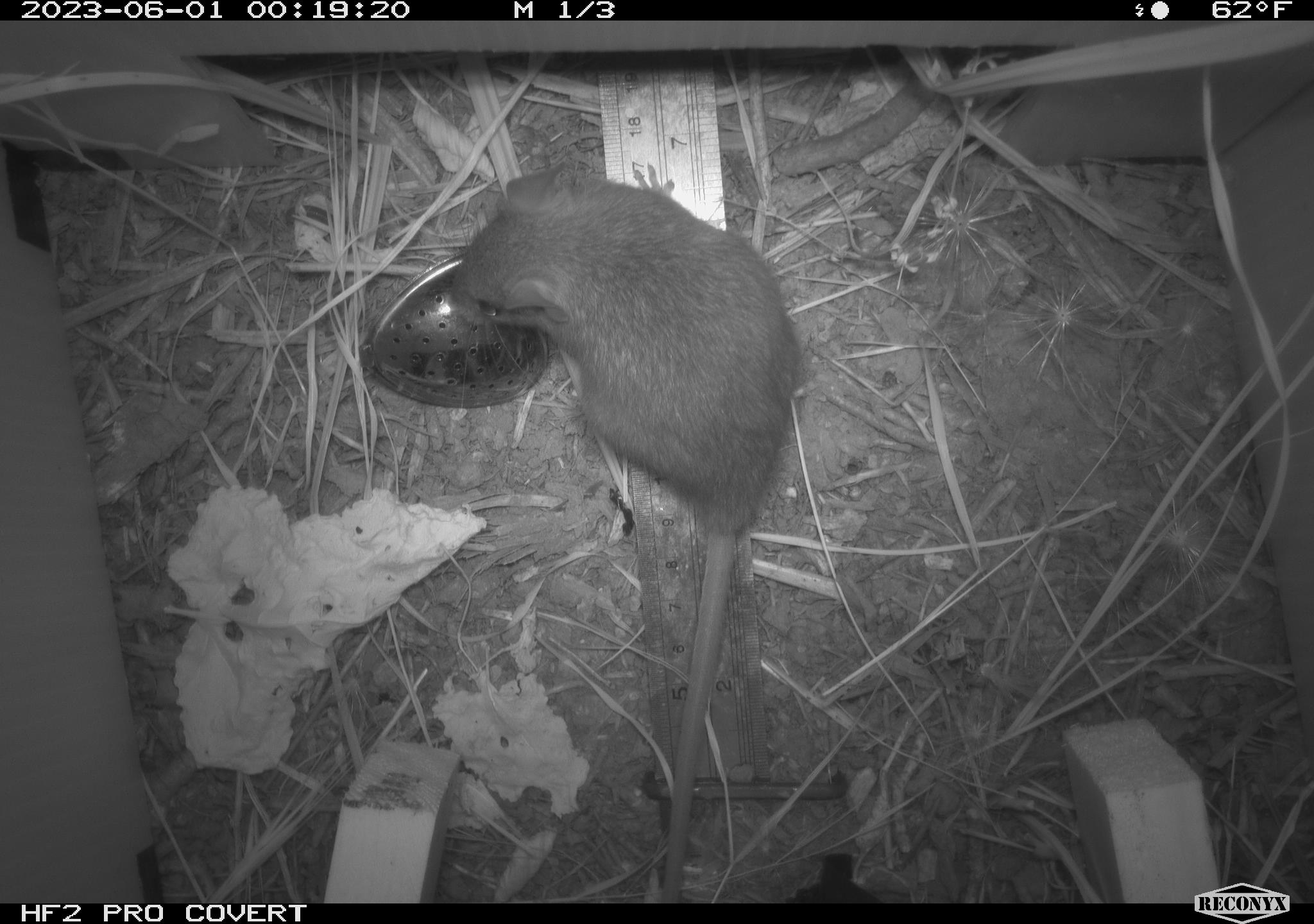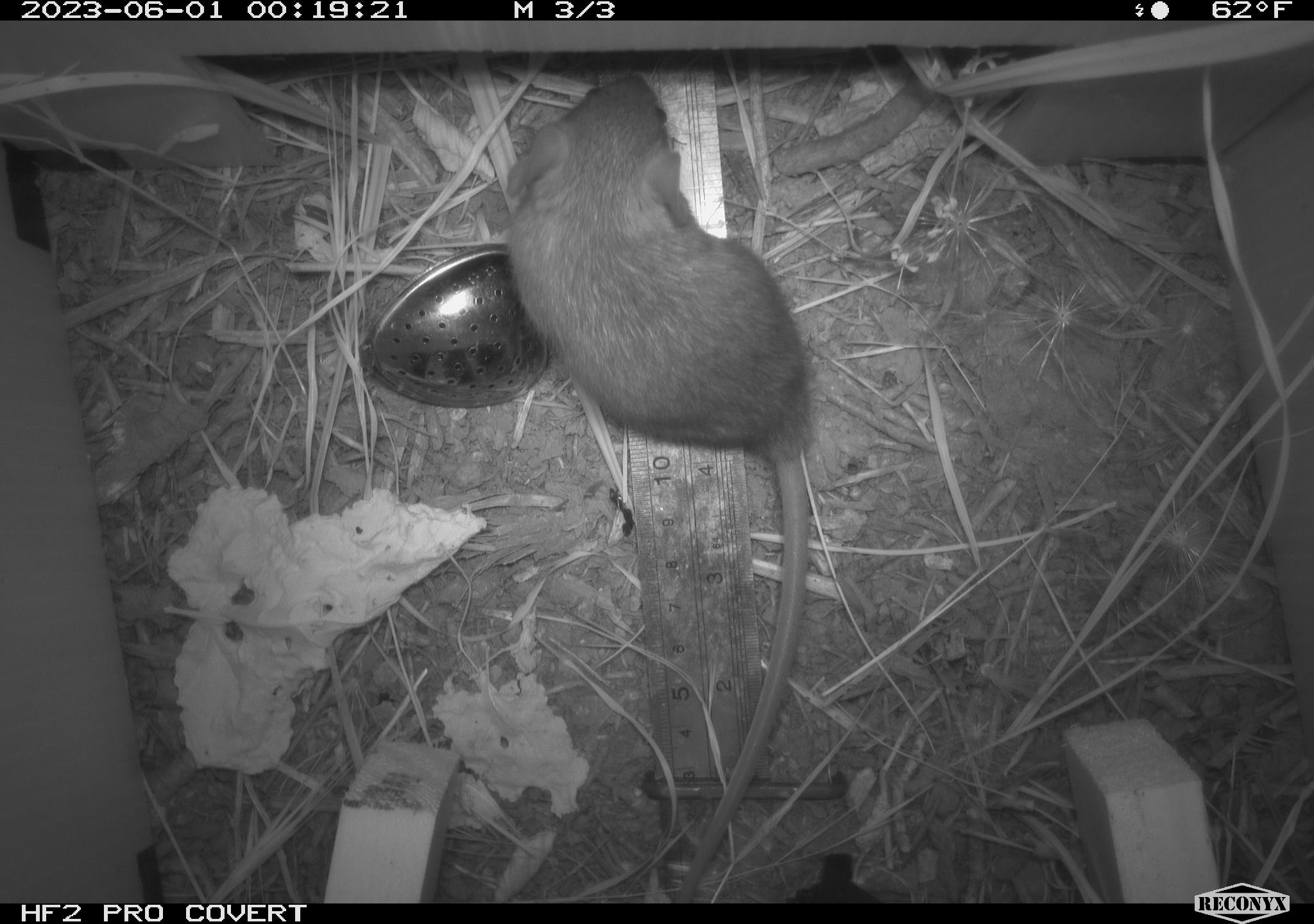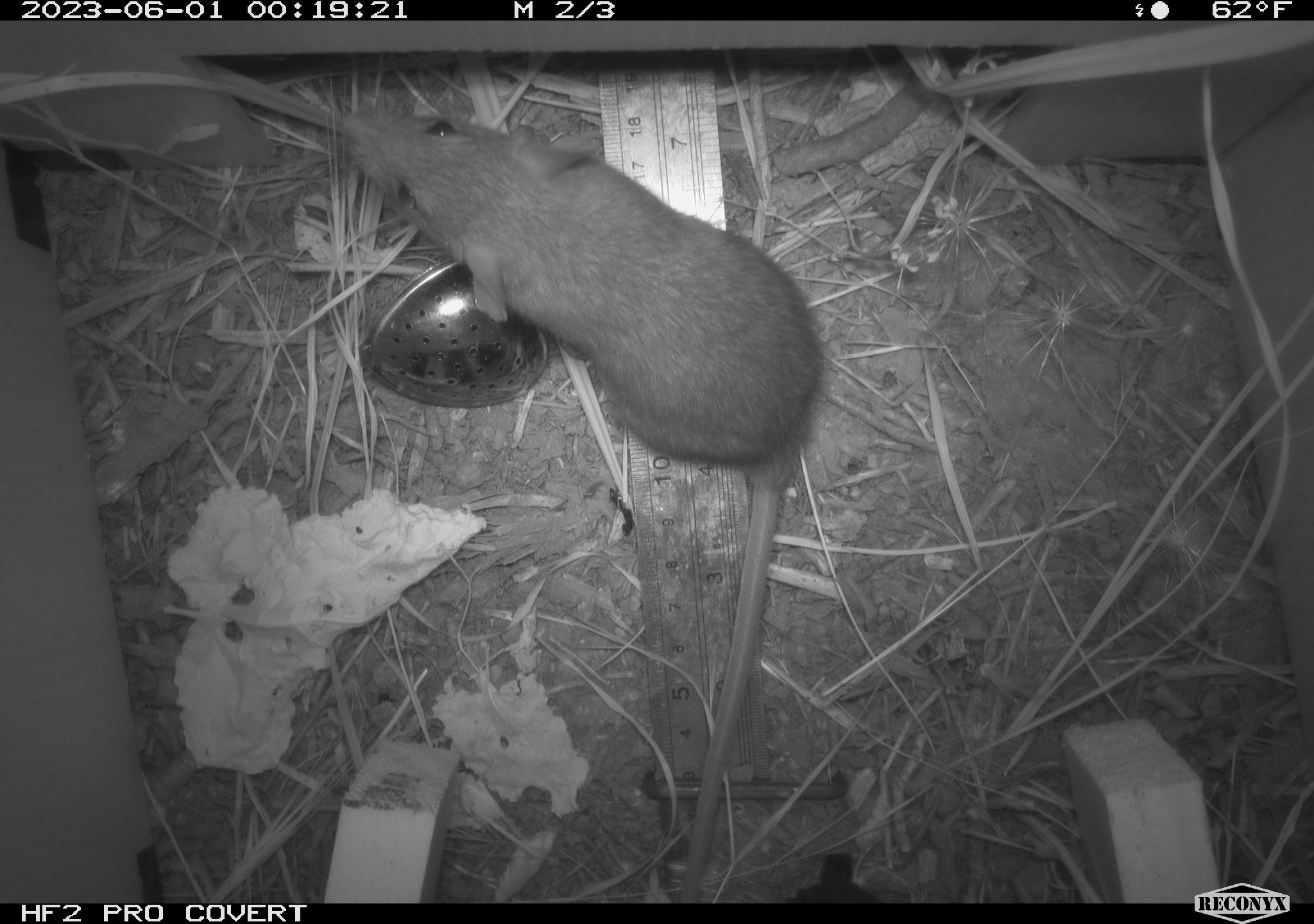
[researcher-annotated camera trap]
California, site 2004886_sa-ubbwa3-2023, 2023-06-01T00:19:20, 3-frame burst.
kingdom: Animalia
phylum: Chordata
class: Mammalia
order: Rodentia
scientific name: Rodentia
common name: mouse species